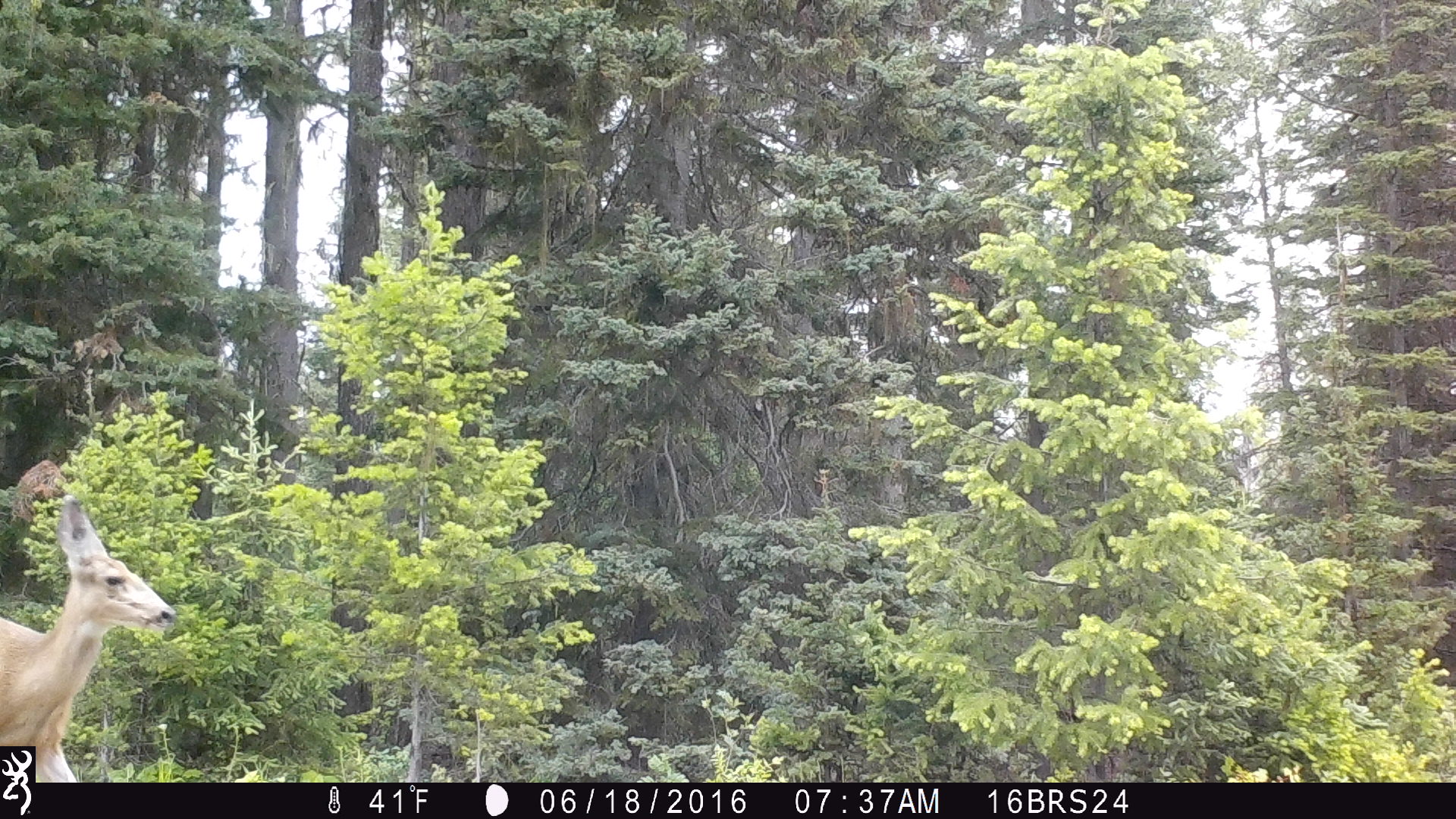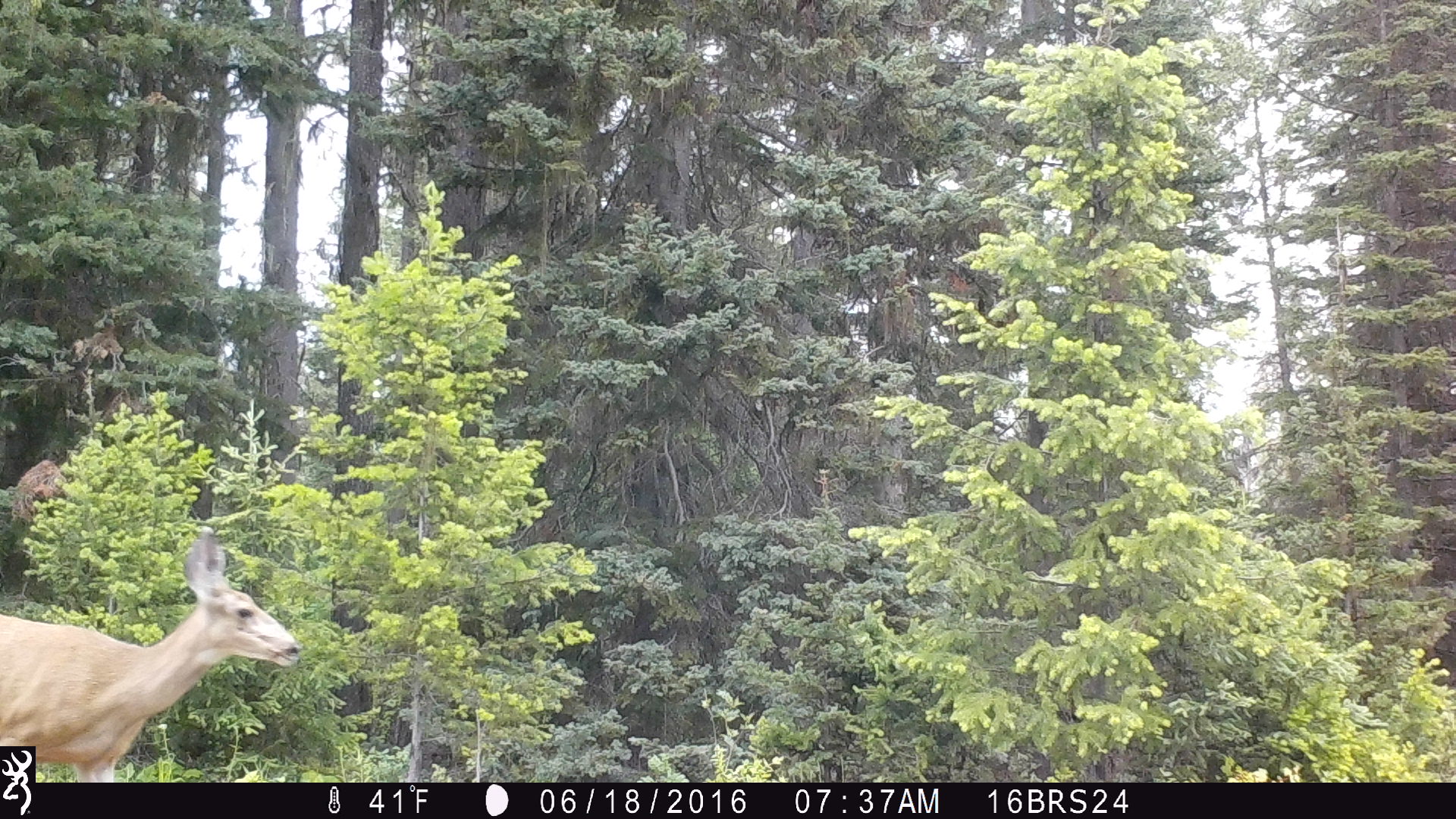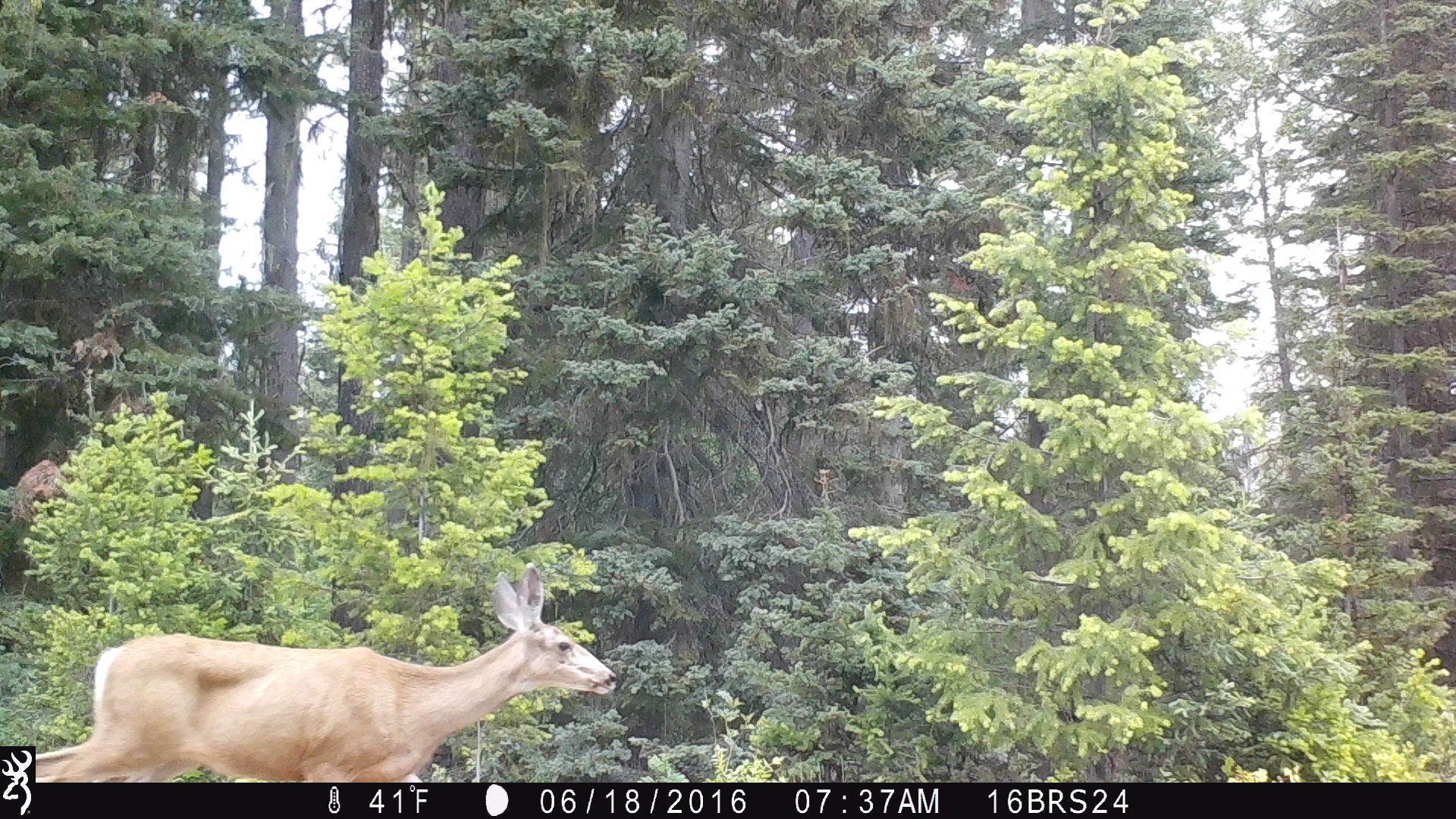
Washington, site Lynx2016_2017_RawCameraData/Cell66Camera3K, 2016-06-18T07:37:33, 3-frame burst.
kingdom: Animalia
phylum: Chordata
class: Mammalia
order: Artiodactyla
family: Cervidae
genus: Odocoileus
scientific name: Odocoileus hemionus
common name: mule deer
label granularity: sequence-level